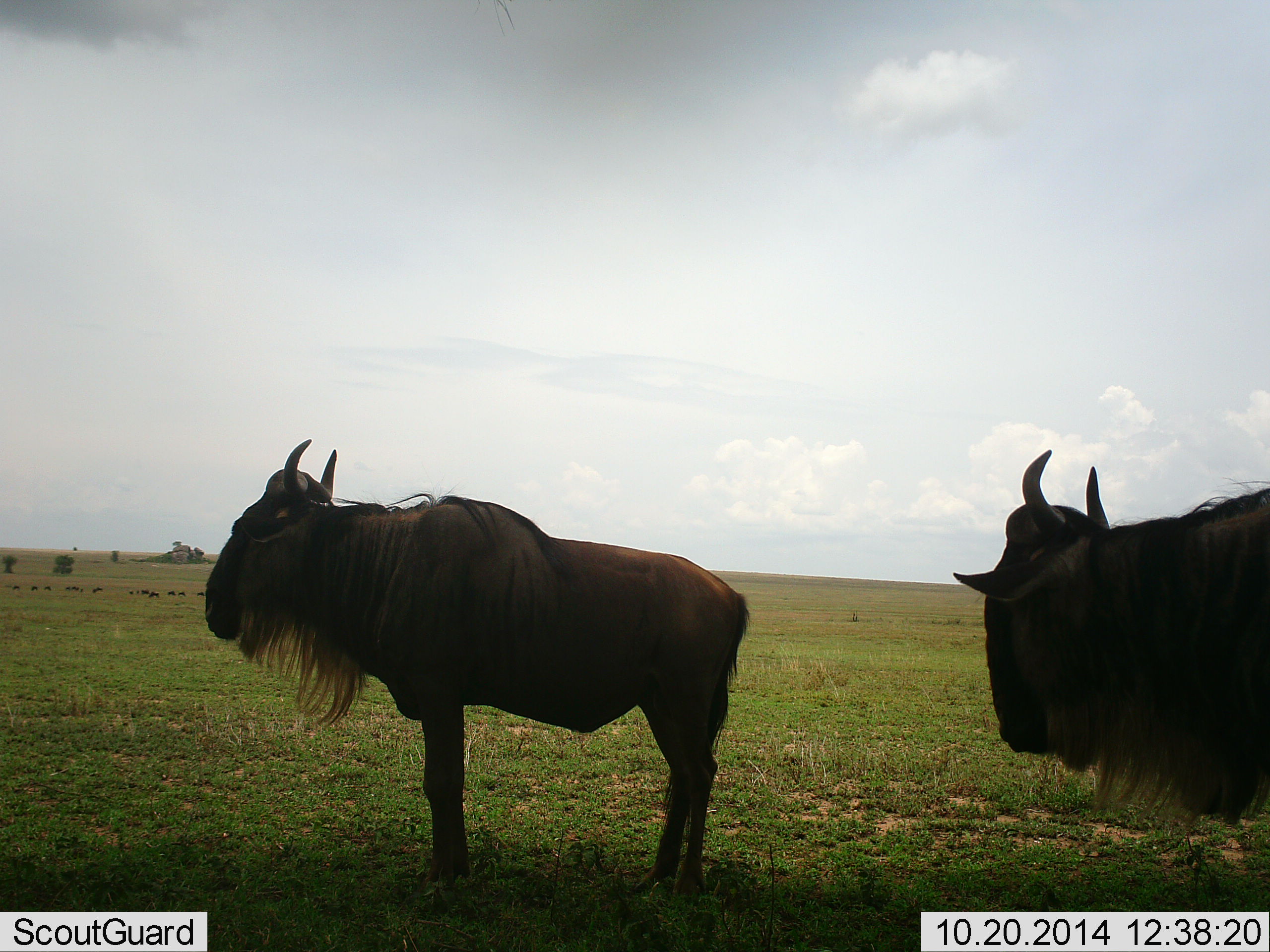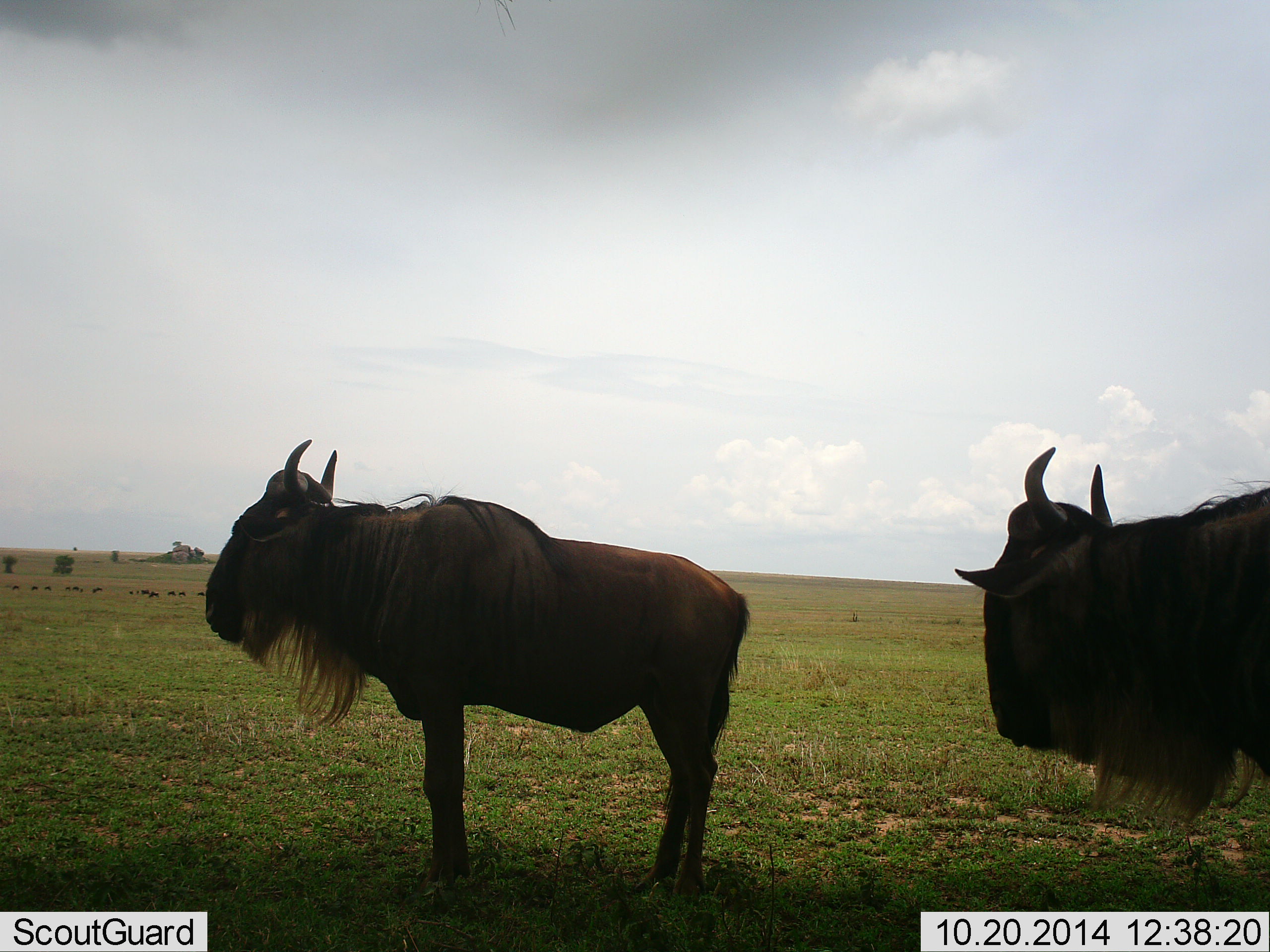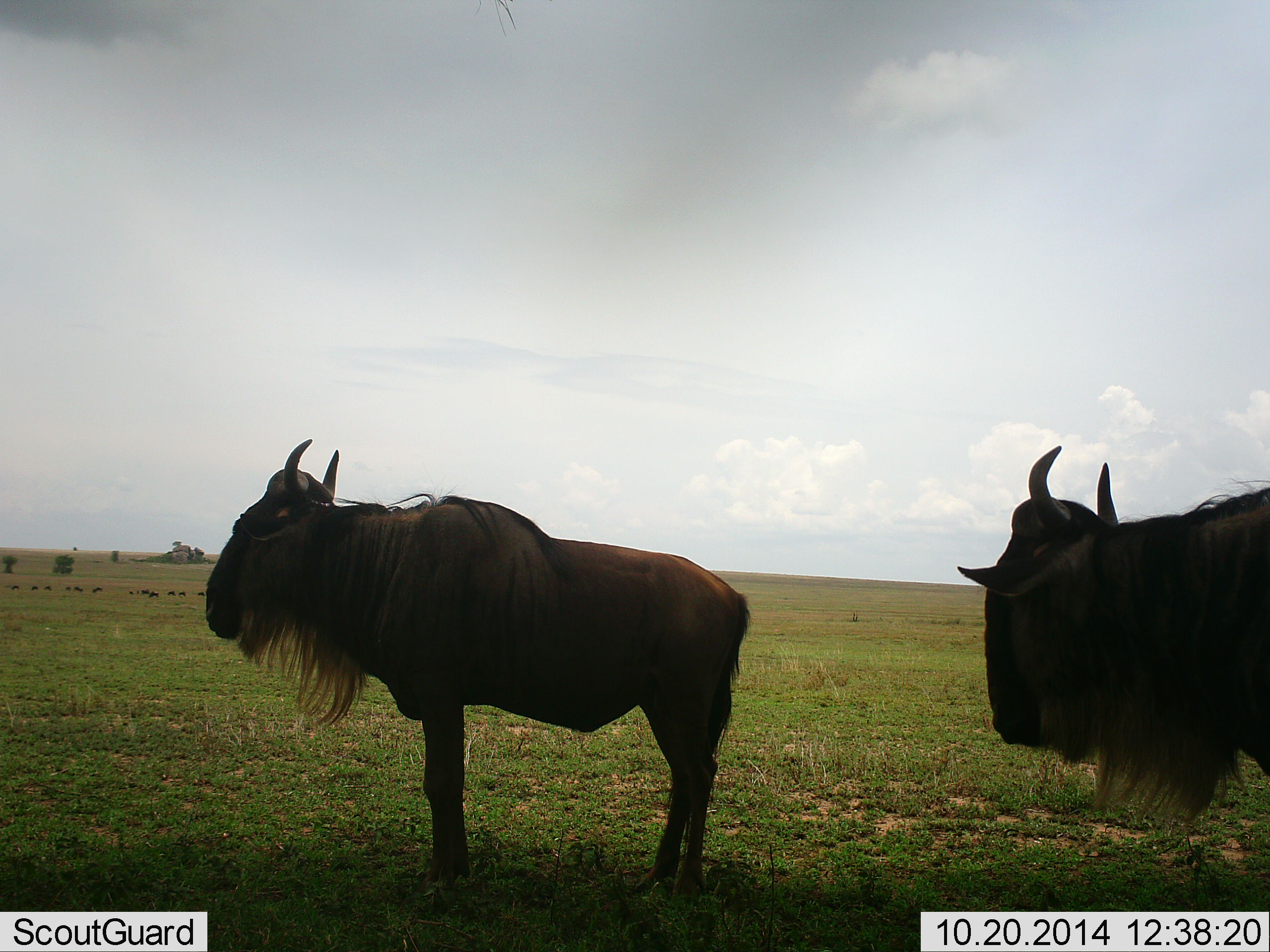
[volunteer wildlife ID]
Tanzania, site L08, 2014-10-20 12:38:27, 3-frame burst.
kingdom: Animalia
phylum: Chordata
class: Mammalia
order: Artiodactyla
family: Bovidae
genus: Connochaetes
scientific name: Connochaetes taurinus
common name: blue wildebeest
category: wildebeest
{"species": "wildebeest (blue wildebeest) (Connochaetes taurinus)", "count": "2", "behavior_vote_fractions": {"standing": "73%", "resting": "0%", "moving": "9%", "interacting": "0%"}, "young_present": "0%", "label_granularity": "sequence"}